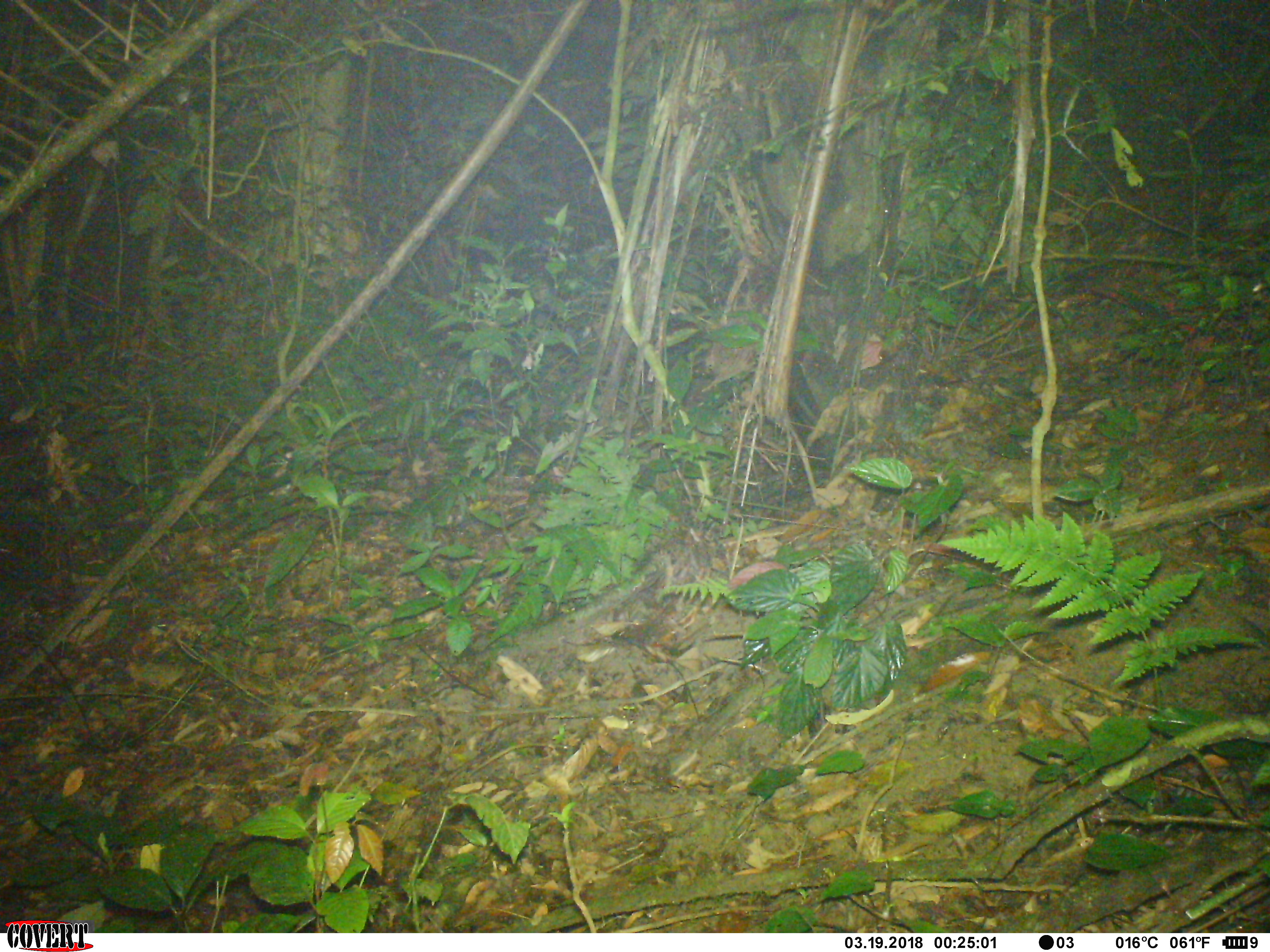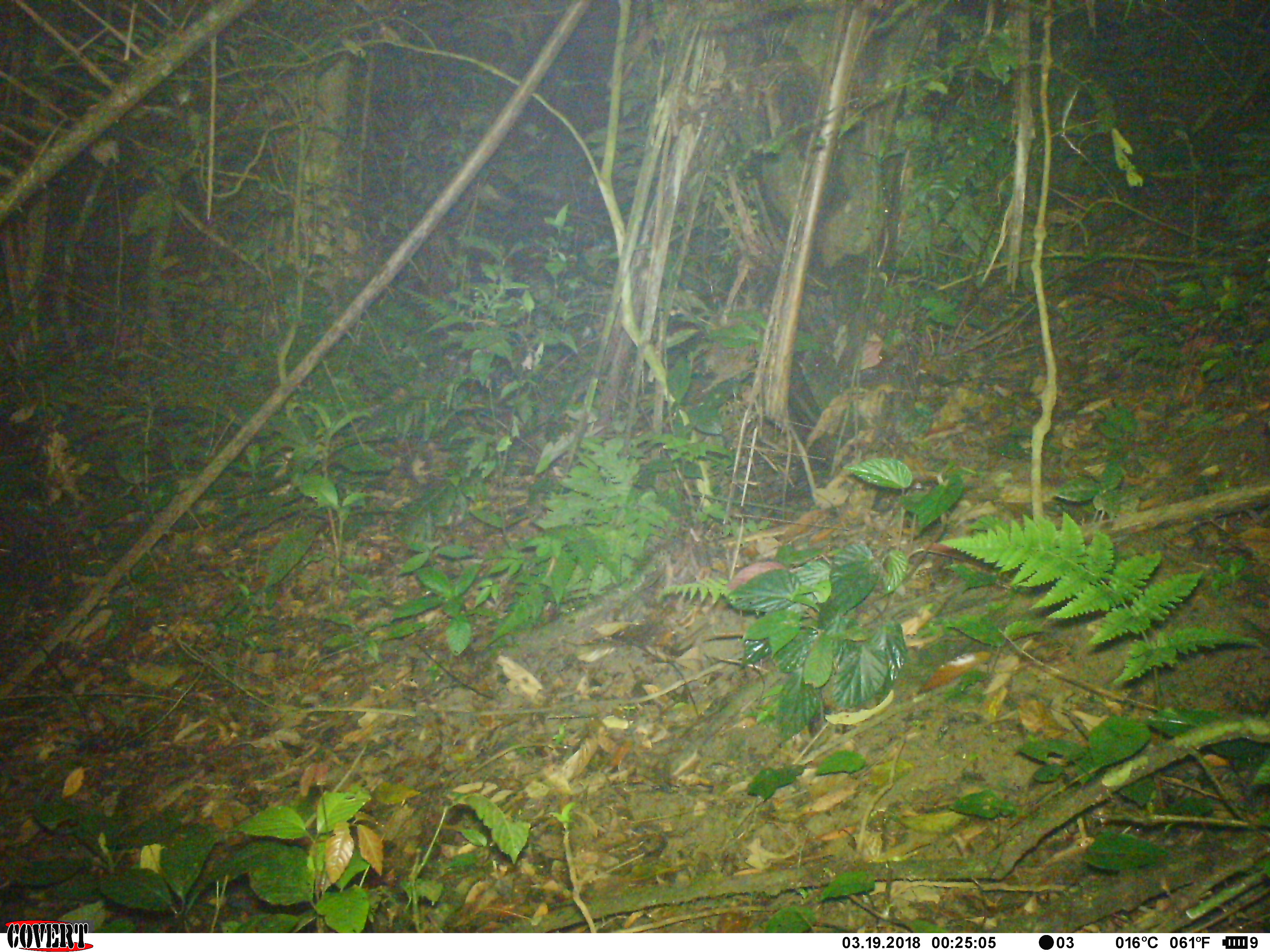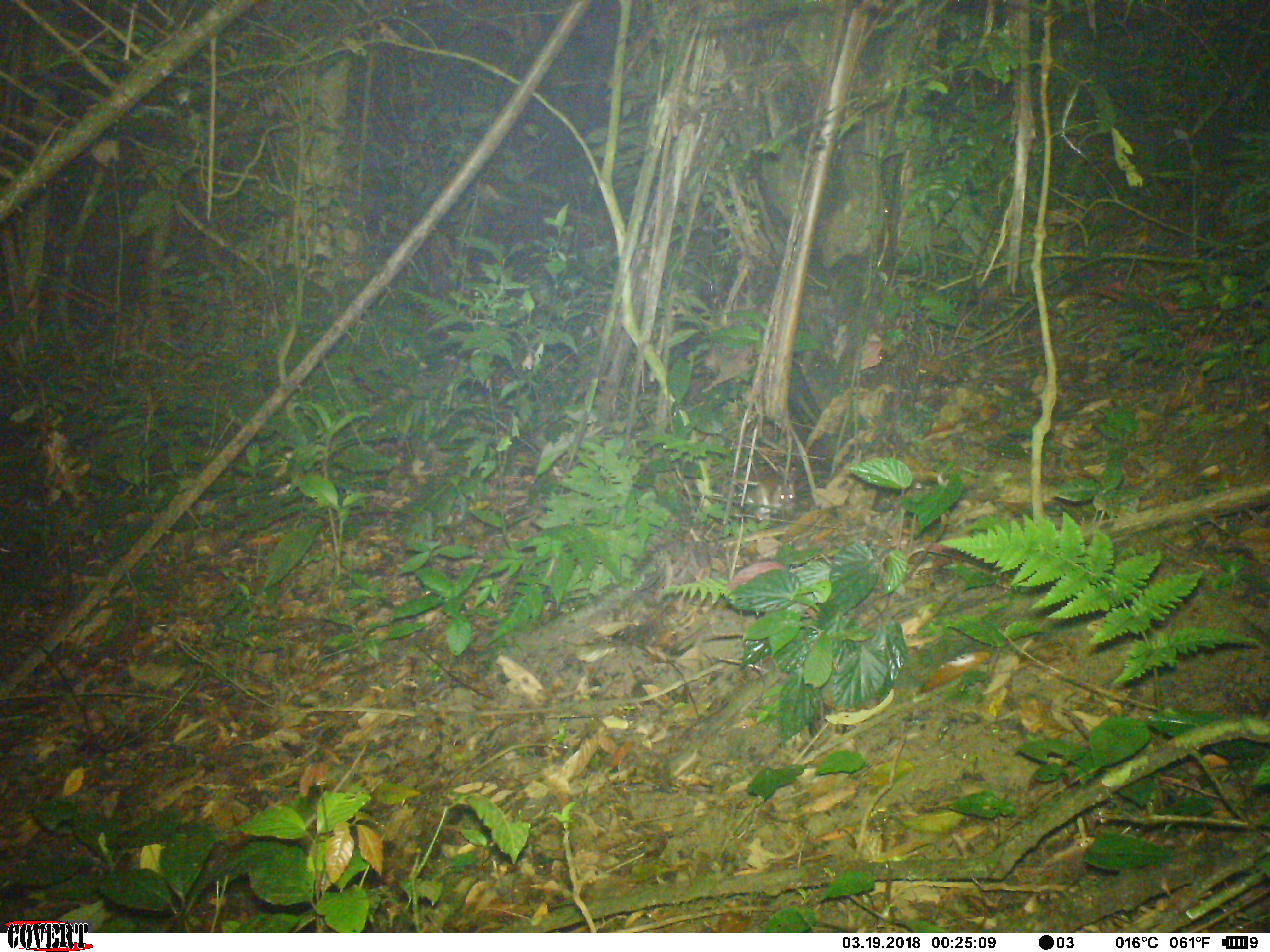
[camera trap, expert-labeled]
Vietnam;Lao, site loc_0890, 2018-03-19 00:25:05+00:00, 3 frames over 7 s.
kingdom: Animalia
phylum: Chordata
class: Mammalia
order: Rodentia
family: Muridae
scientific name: Muridae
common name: old-world mice and rats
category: unidentified murid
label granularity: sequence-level